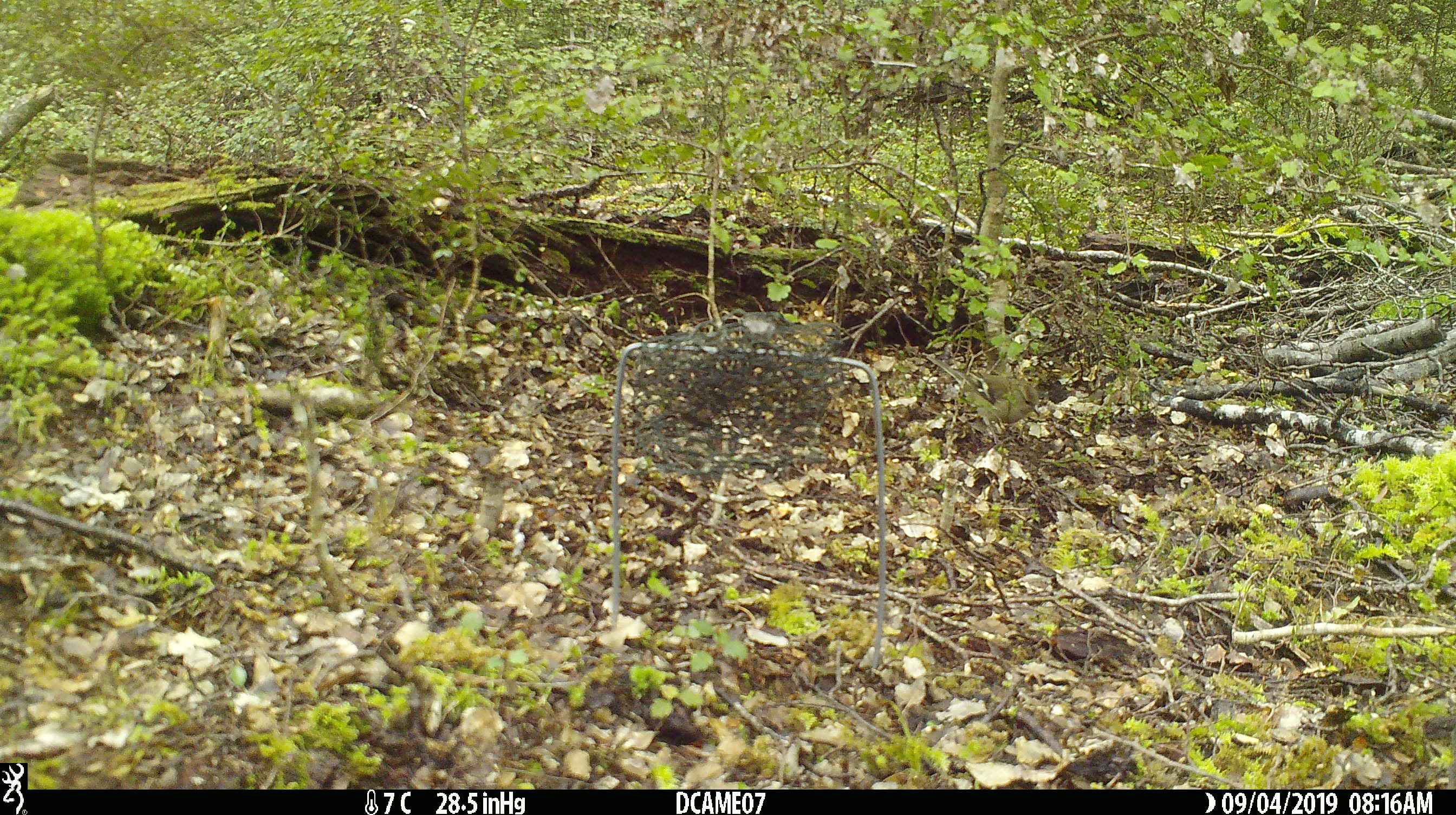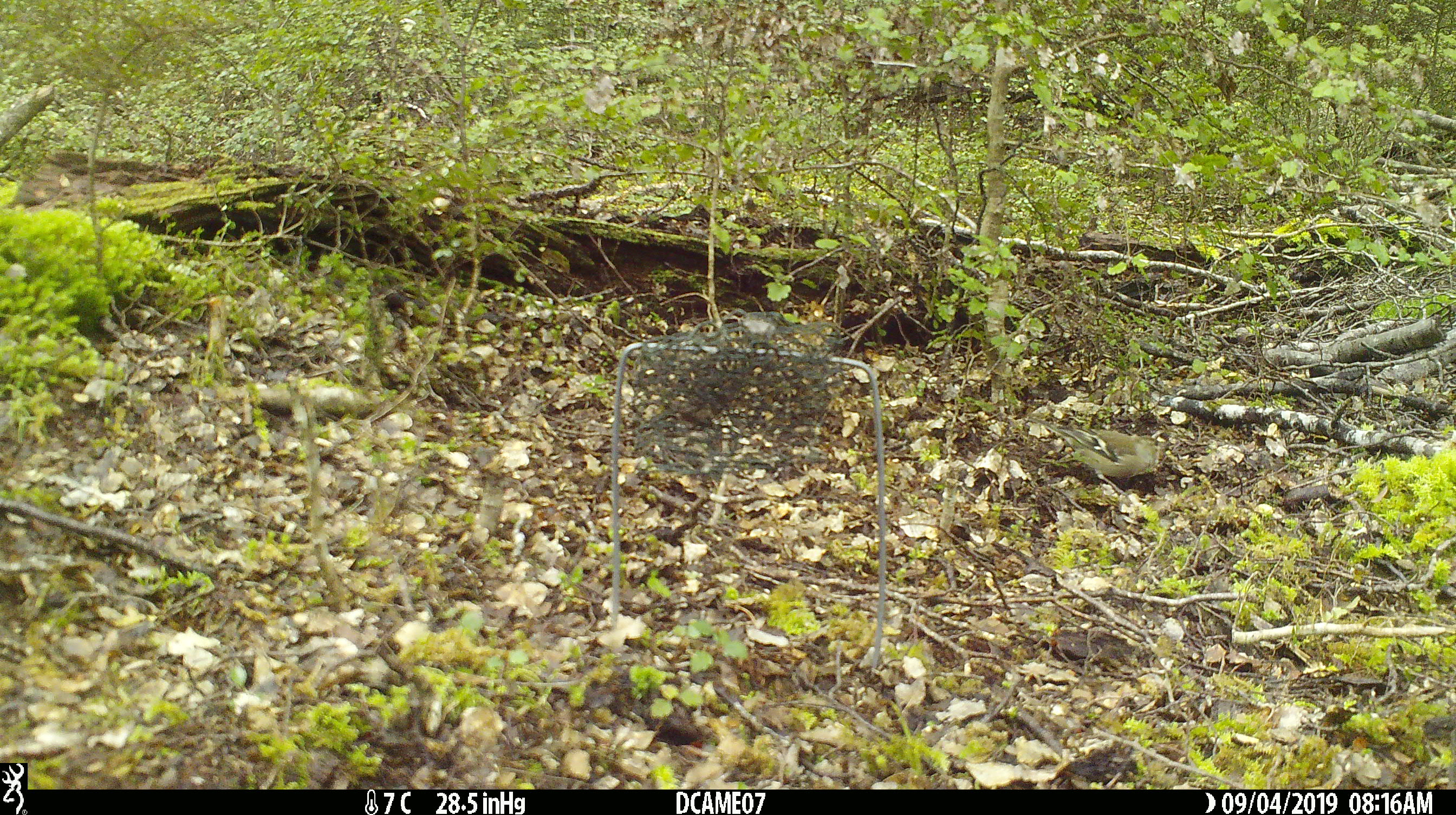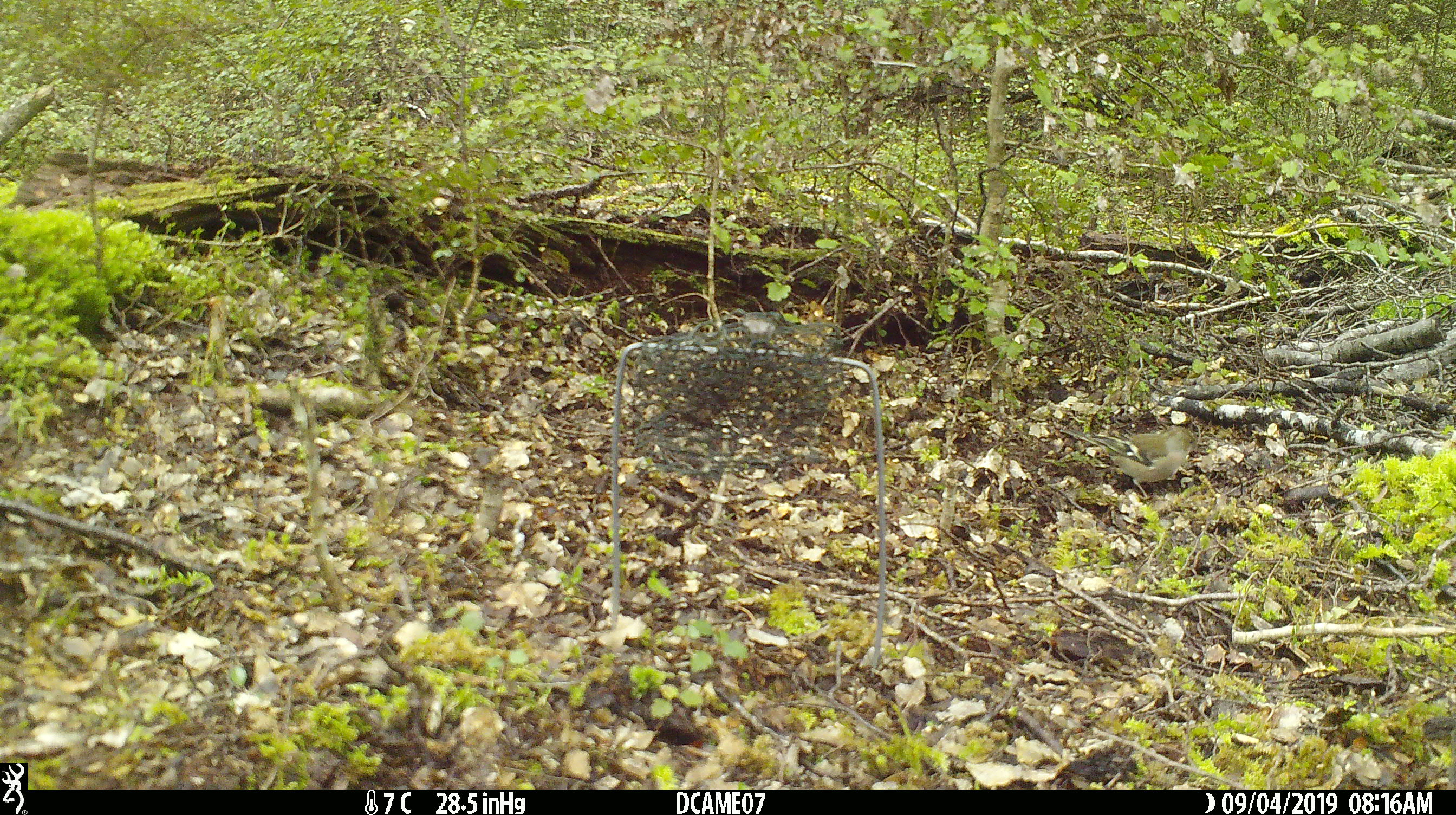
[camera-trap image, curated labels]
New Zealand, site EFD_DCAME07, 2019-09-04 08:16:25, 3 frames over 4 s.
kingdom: Animalia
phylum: Chordata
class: Aves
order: Passeriformes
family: Fringillidae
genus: Fringilla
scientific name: Fringilla coelebs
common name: common chaffinch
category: chaffinch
Chaffinch (common chaffinch) (Fringilla coelebs).